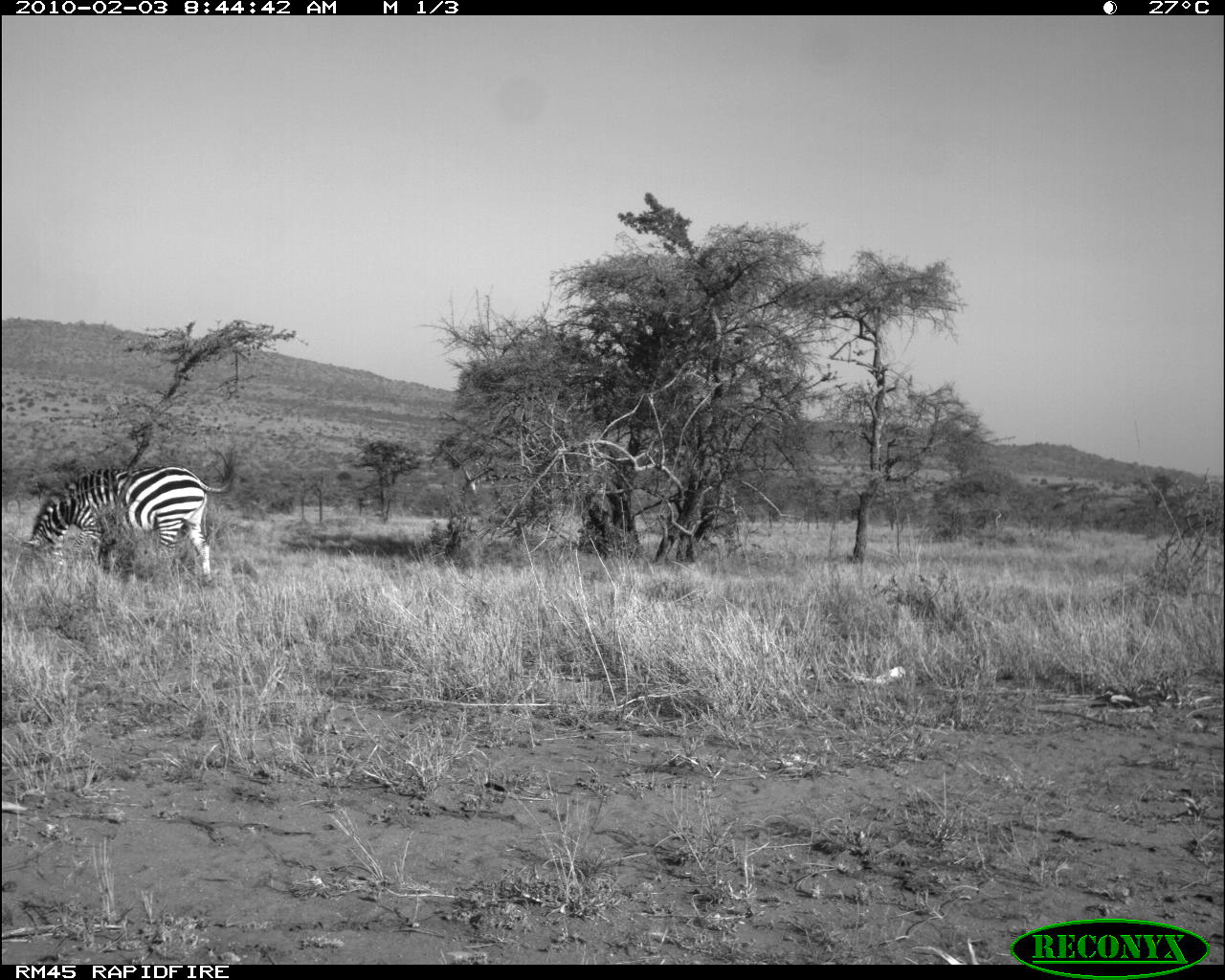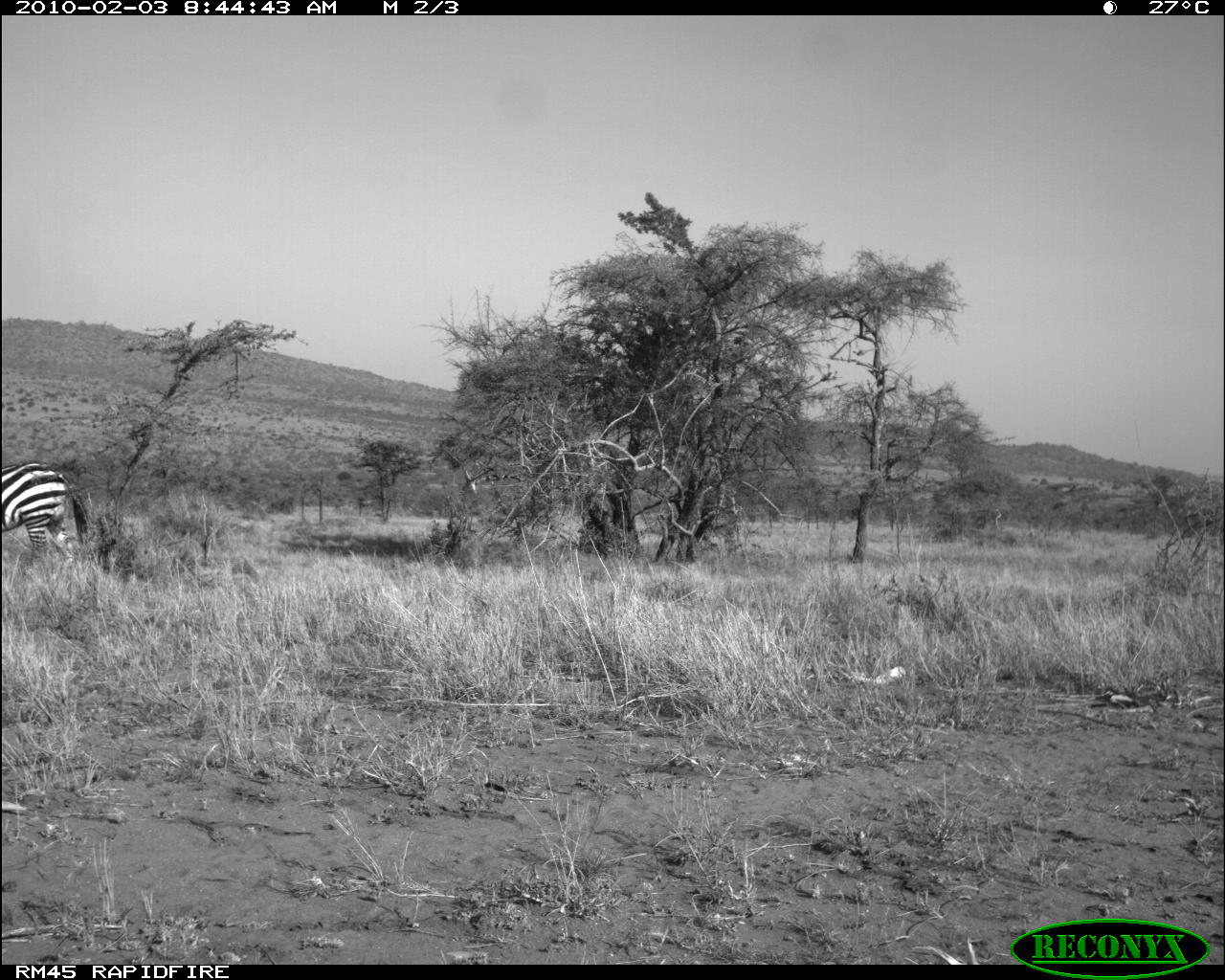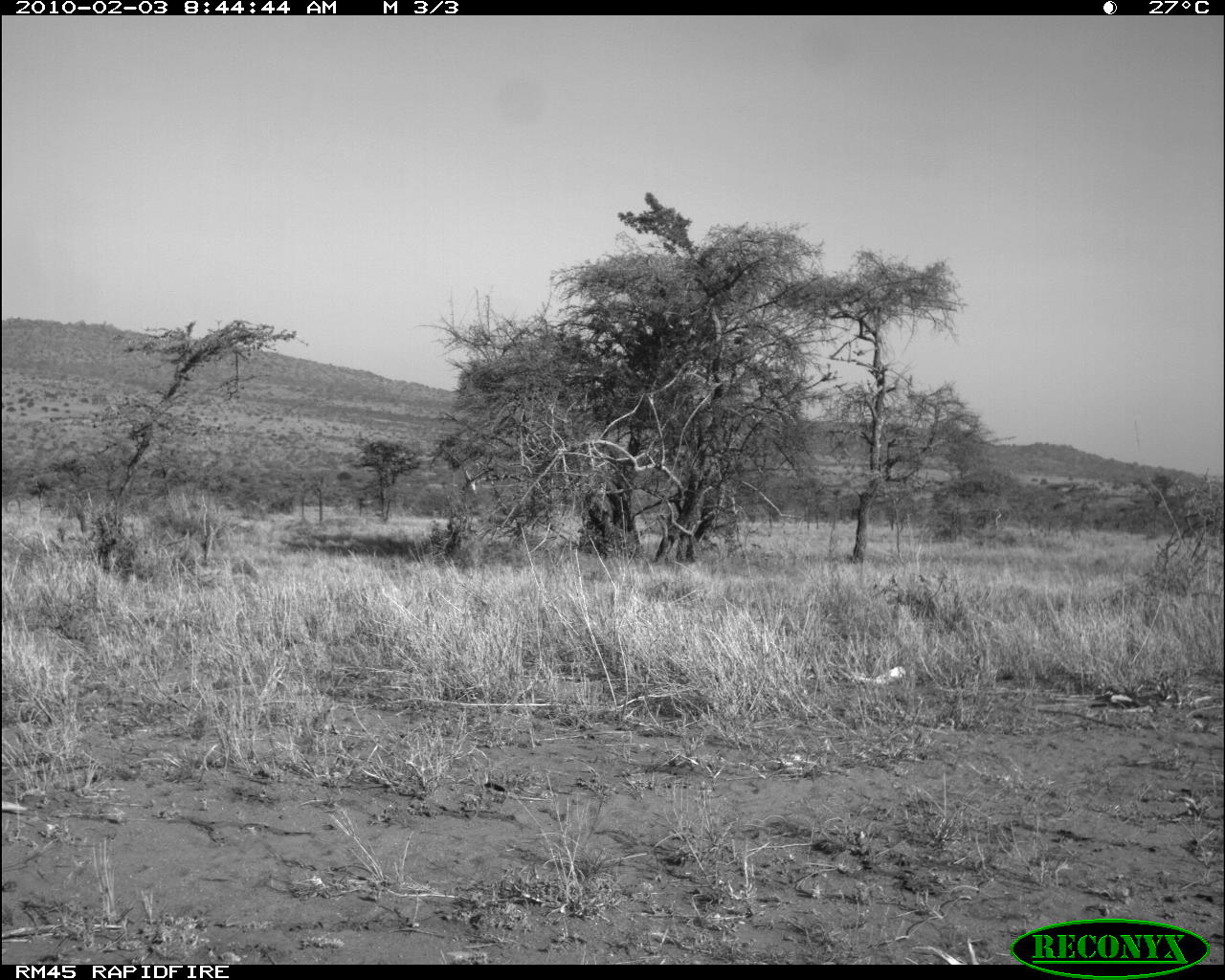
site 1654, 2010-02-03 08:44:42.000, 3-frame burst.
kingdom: Animalia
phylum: Chordata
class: Mammalia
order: Perissodactyla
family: Equidae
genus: Equus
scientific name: Equus quagga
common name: plains zebra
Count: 1.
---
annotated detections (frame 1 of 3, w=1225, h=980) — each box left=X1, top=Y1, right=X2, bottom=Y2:
equus quagga: left=22, top=447, right=237, bottom=583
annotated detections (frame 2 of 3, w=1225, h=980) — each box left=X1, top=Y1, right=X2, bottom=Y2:
equus quagga: left=0, top=459, right=92, bottom=558